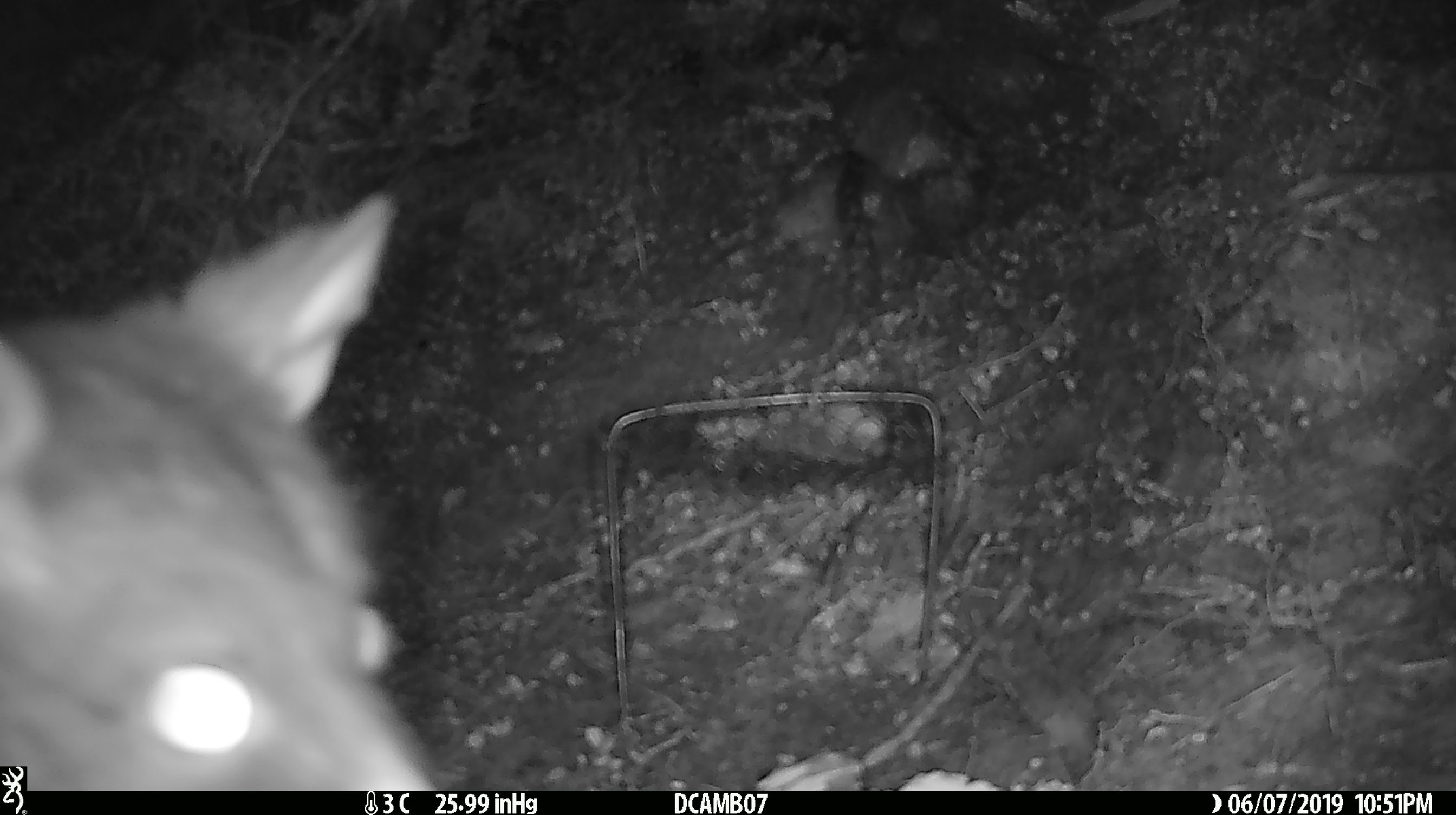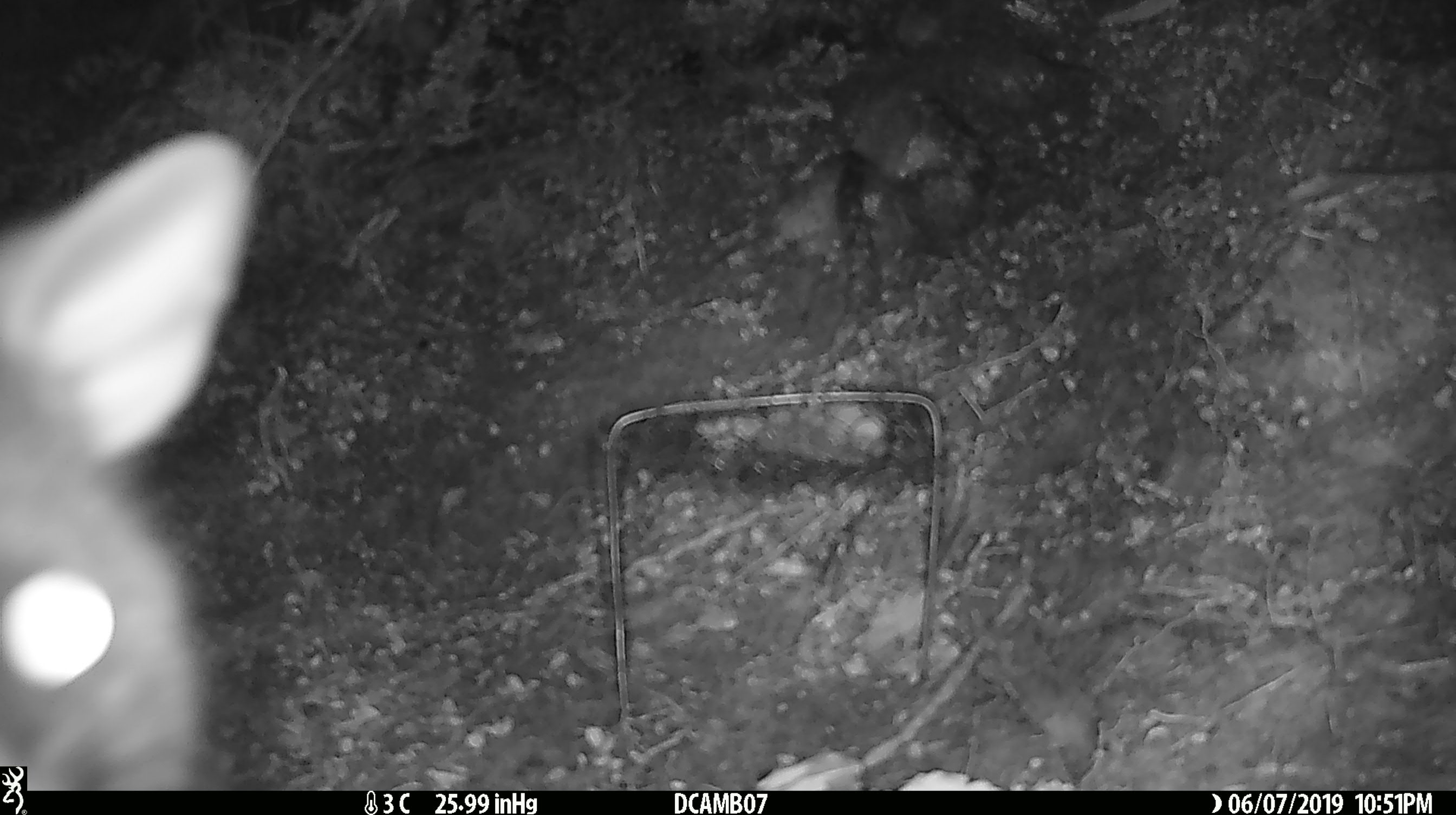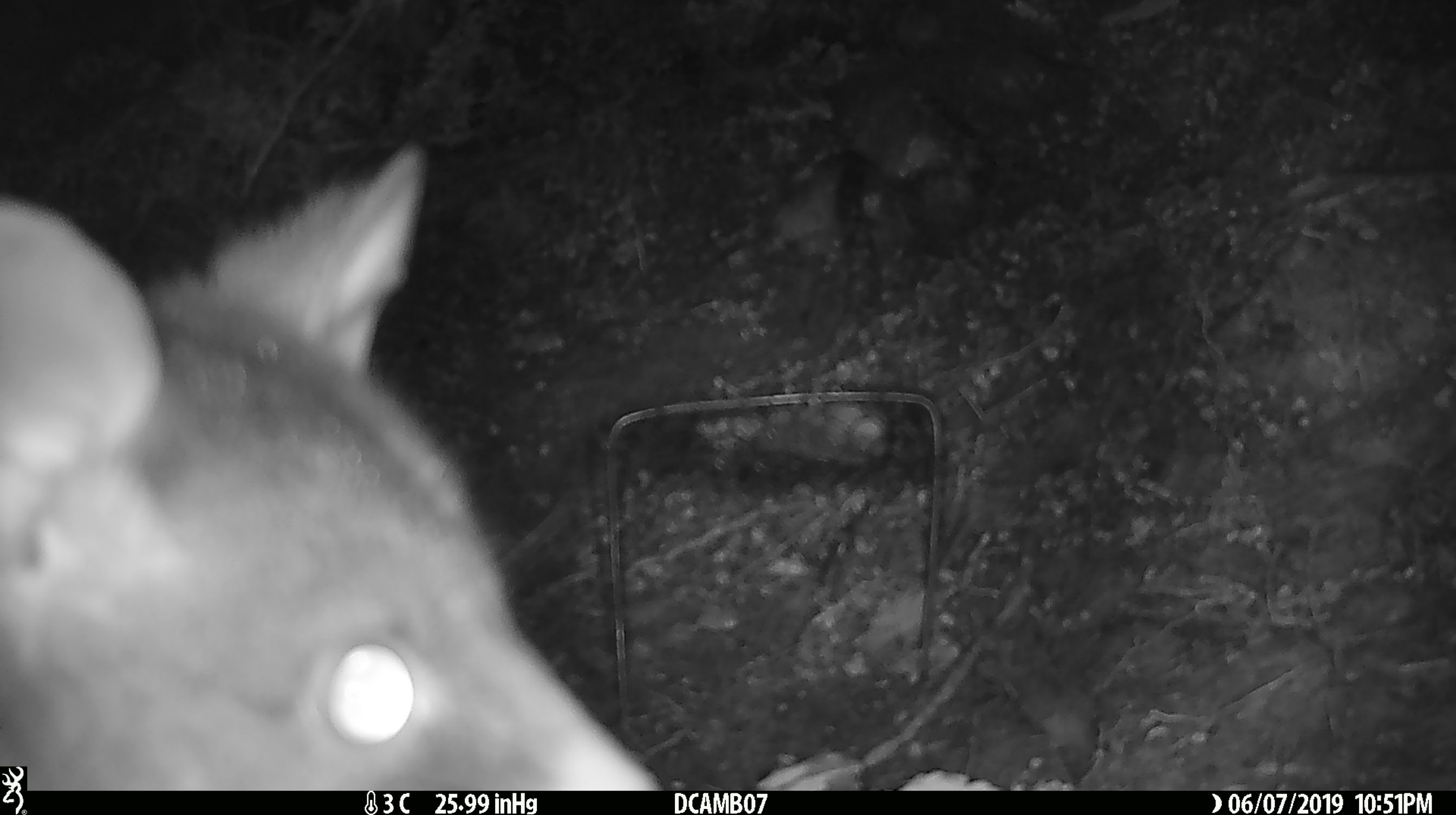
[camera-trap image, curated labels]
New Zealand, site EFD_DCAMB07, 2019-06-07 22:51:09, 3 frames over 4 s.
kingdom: Animalia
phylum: Chordata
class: Mammalia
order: Diprotodontia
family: Phalangeridae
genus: Trichosurus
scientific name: Trichosurus vulpecula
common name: common brushtail possum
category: possum